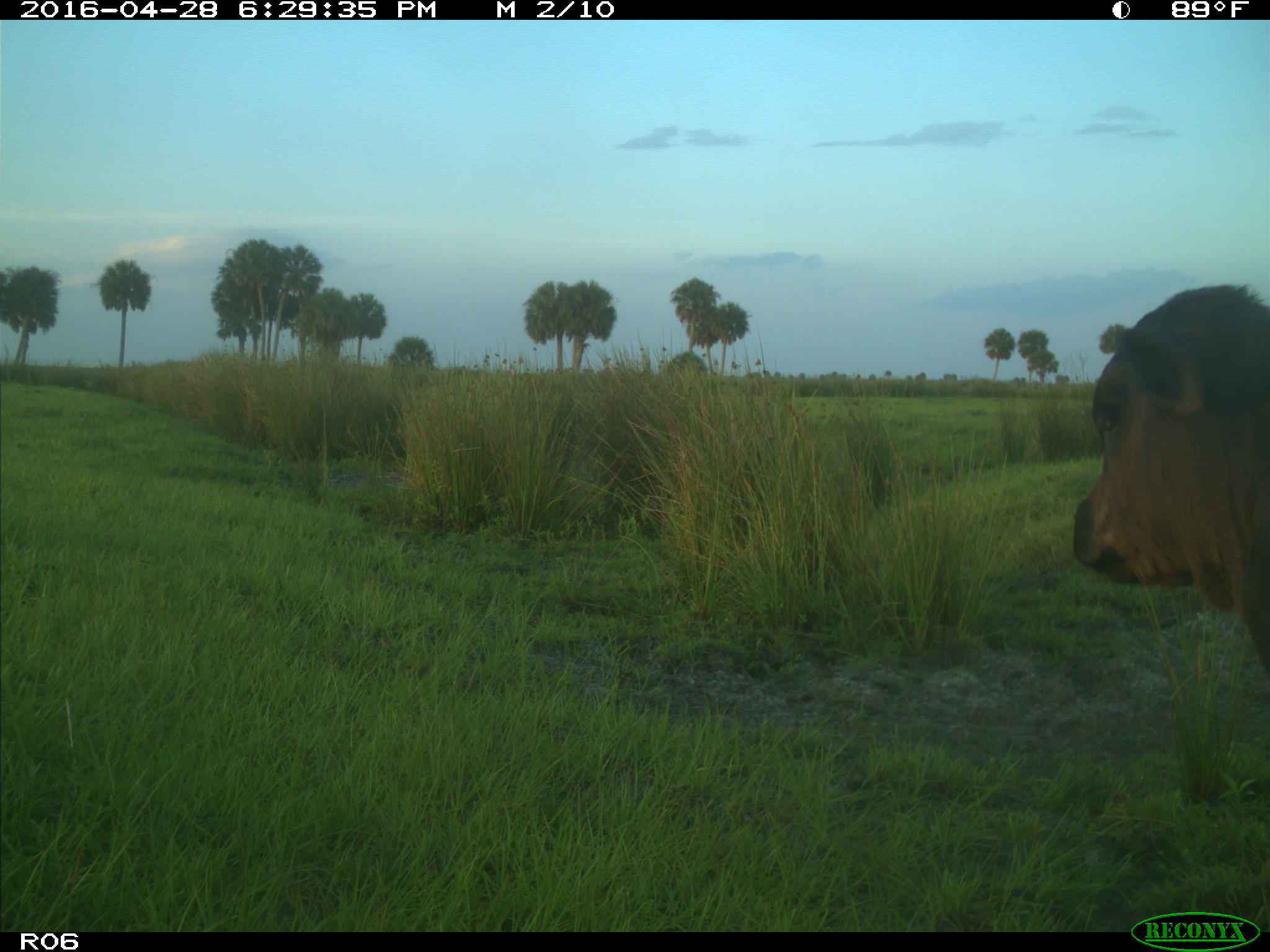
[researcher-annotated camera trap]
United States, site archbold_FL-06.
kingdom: Animalia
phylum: Chordata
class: Mammalia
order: Artiodactyla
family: Bovidae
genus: Bos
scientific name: Bos taurus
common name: domestic cow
Bos taurus (domestic cow).